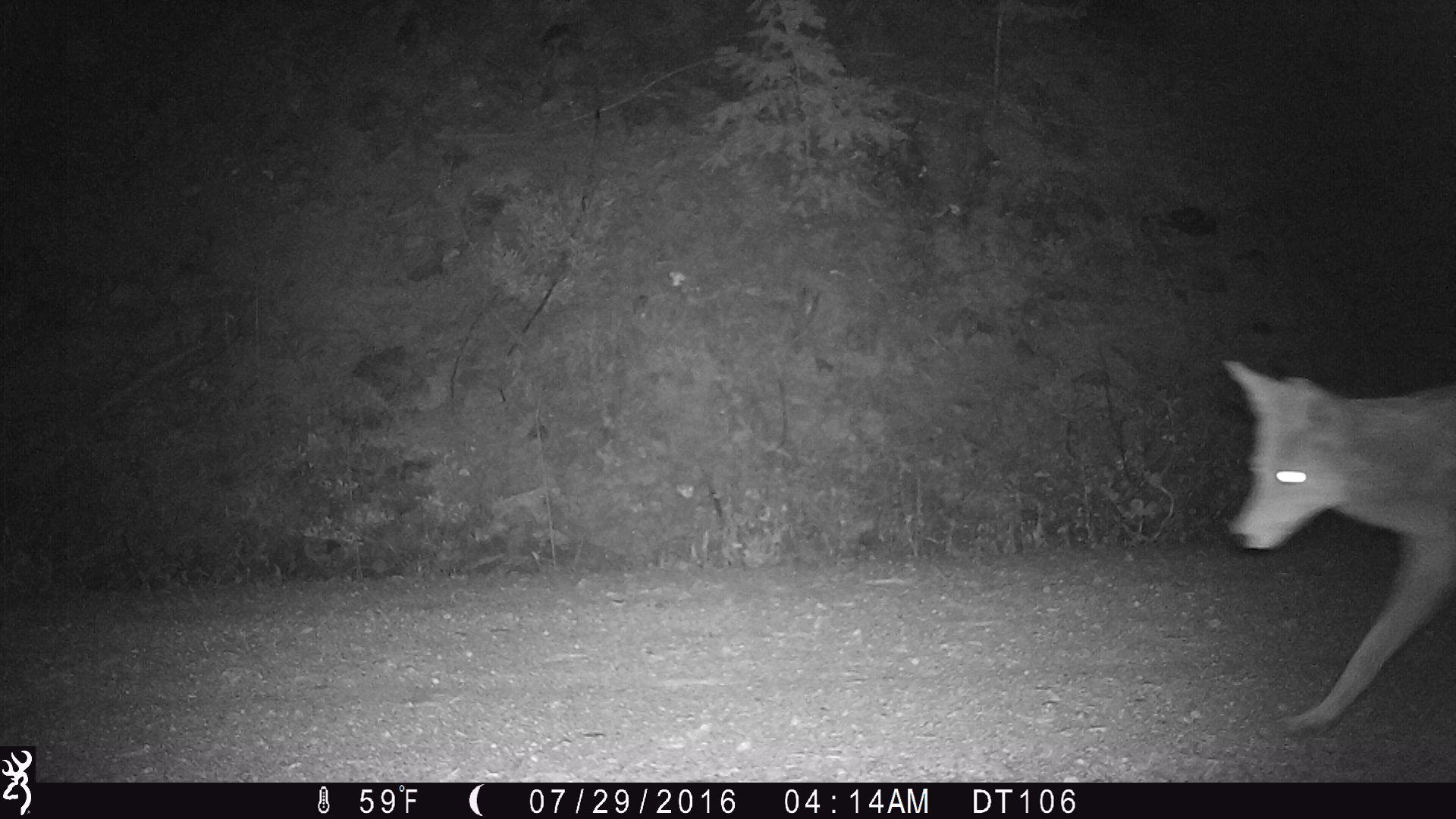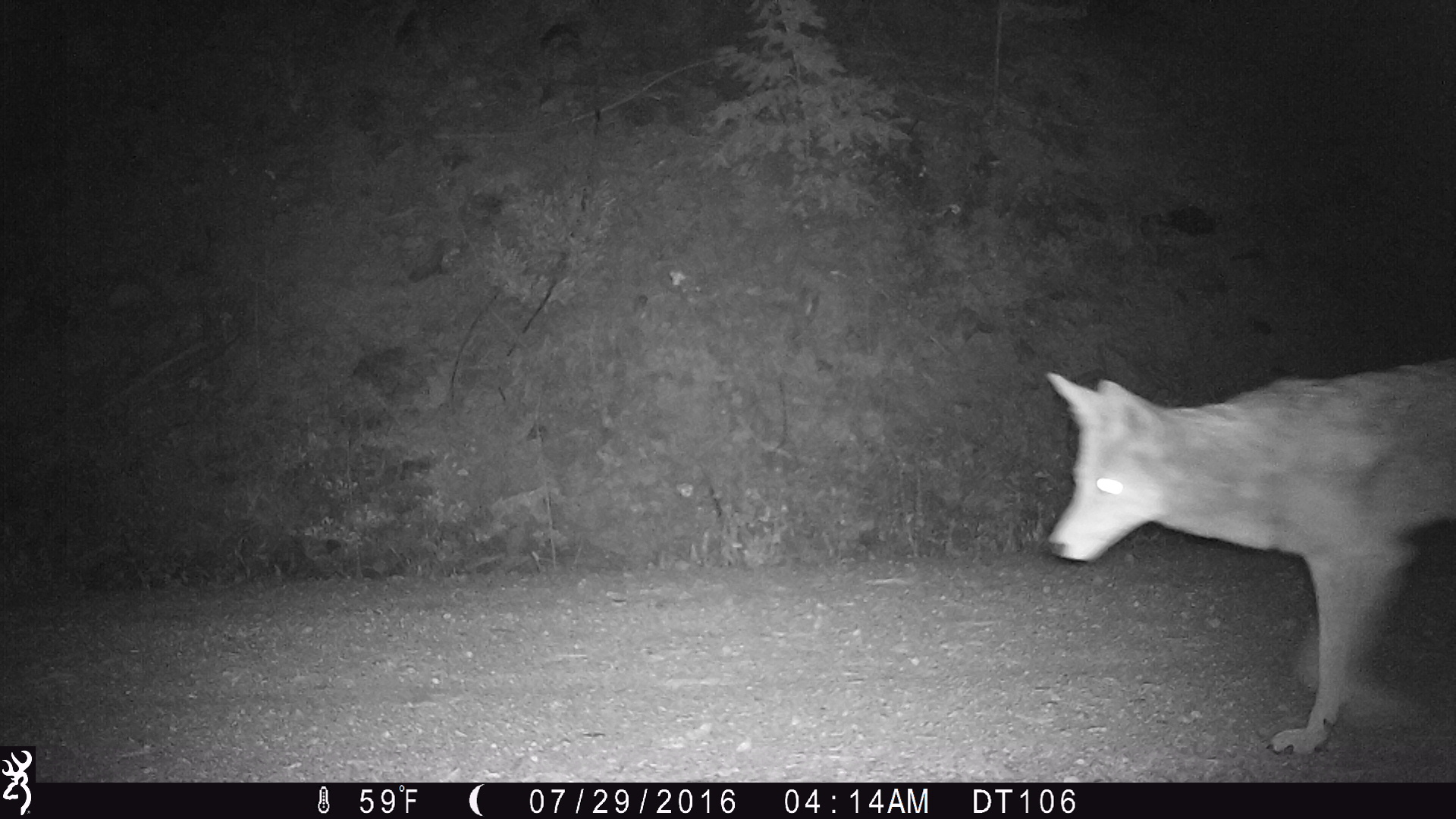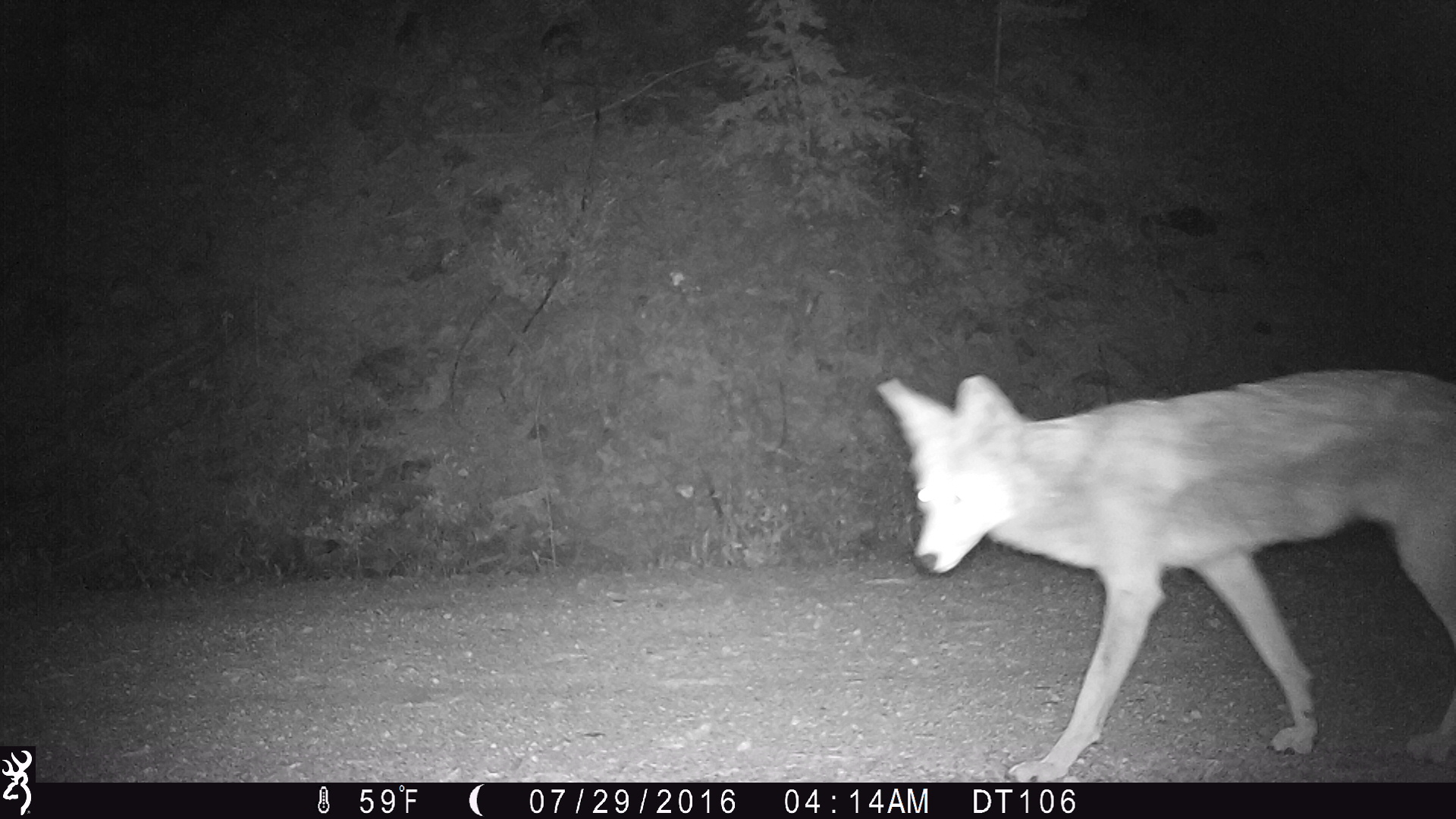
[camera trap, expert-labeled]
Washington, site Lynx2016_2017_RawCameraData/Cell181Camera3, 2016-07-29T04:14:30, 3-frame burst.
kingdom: Animalia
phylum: Chordata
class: Mammalia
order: Carnivora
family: Canidae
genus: Canis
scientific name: Canis latrans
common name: coyote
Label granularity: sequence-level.